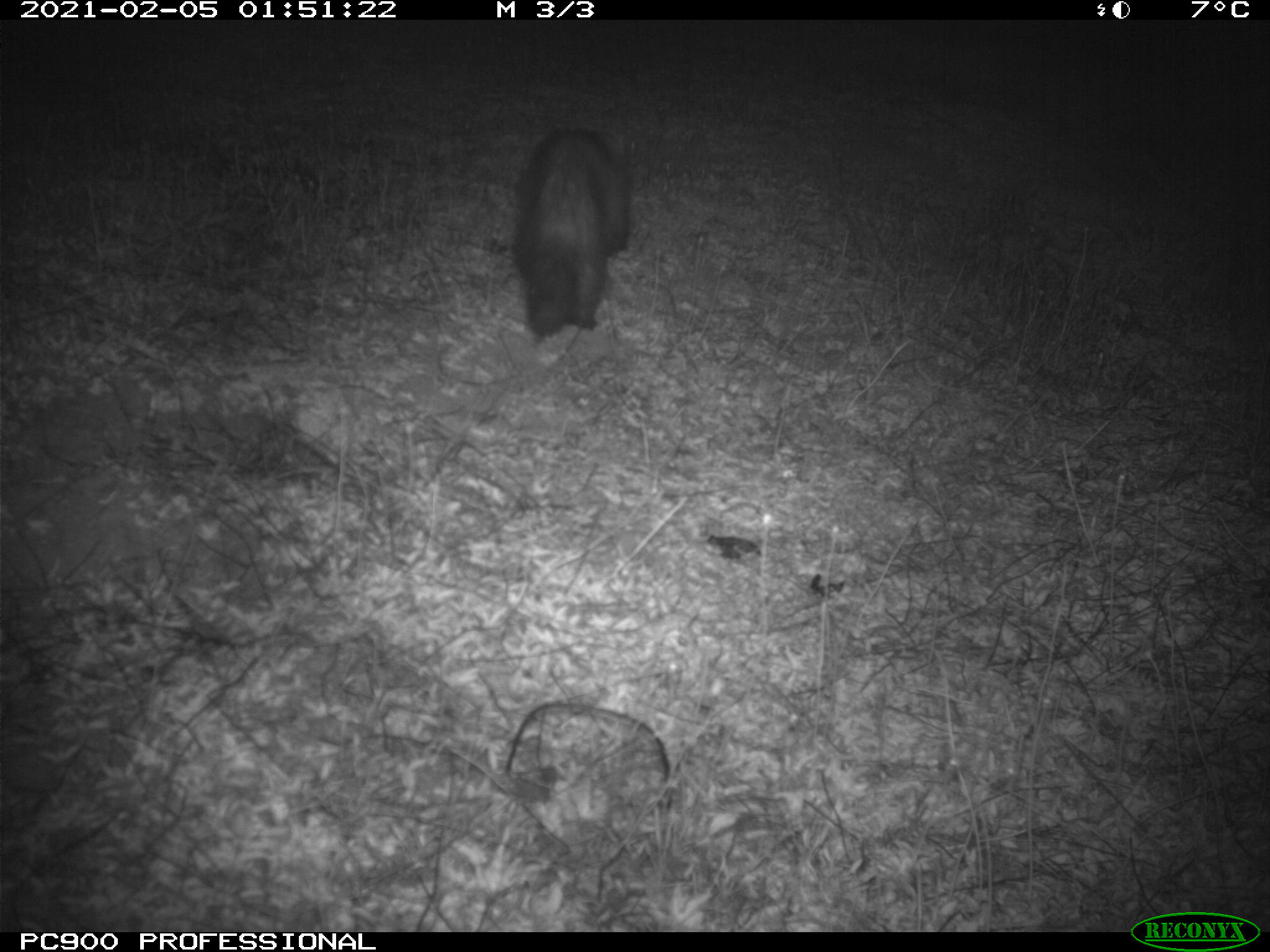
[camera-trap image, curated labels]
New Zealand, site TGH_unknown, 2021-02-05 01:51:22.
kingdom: Animalia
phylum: Chordata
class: Mammalia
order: Carnivora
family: Mustelidae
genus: Mustela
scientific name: Mustela furo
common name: ferret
Ferret (Mustela furo).